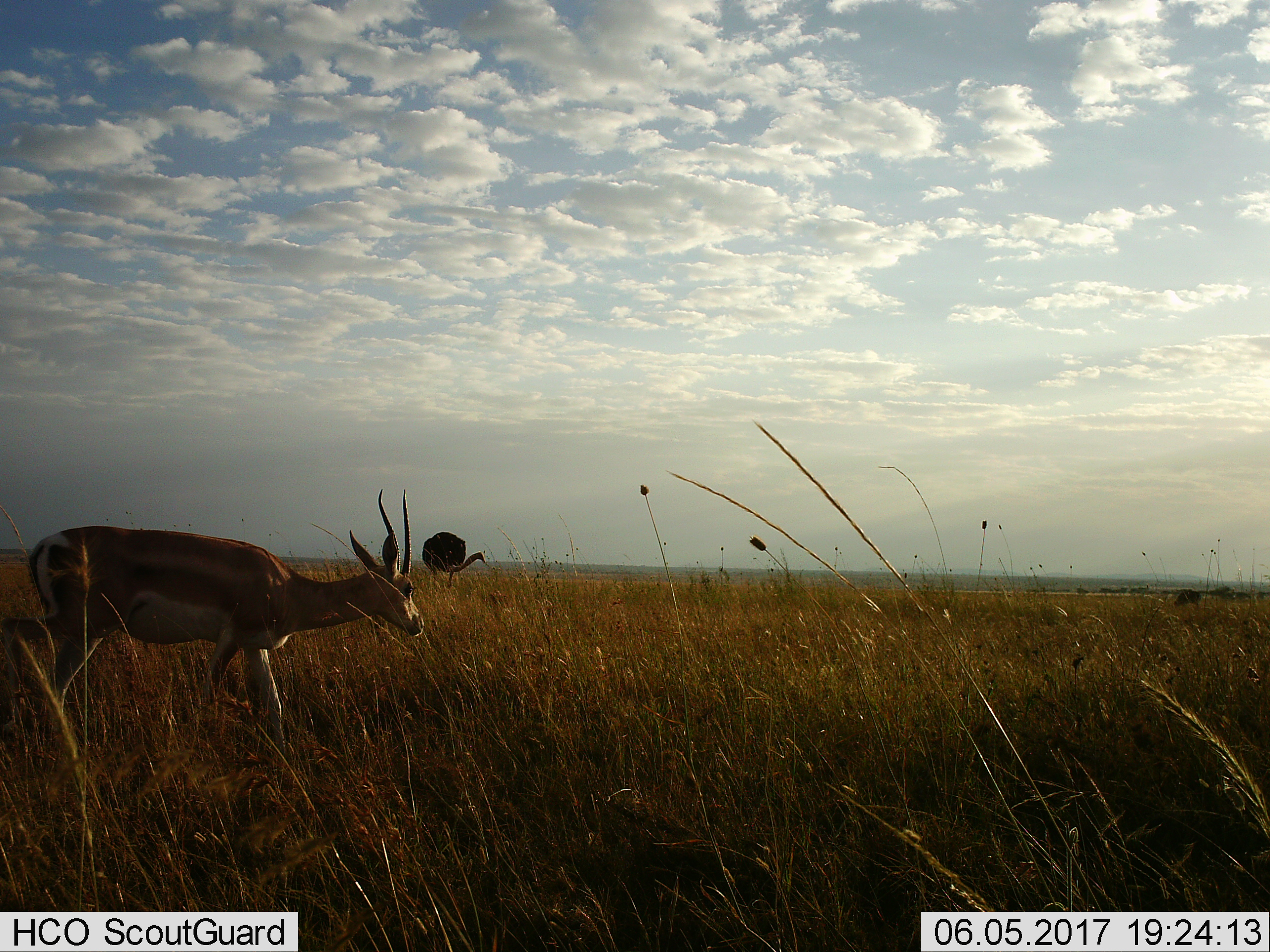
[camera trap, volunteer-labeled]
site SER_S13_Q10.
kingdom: Animalia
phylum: Chordata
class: Aves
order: Struthioniformes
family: Struthionidae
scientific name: Struthionidae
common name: ostrich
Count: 1.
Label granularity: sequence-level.